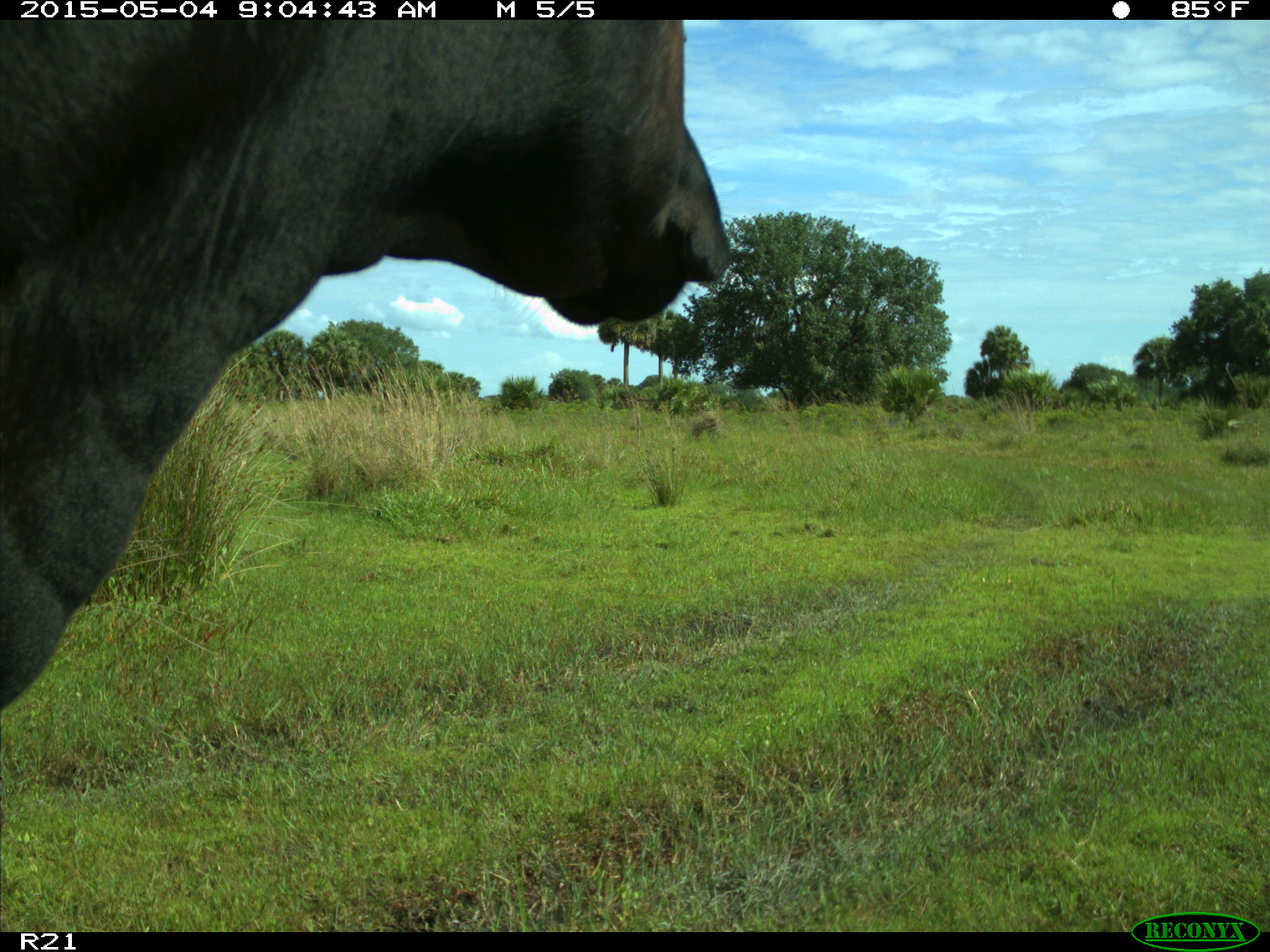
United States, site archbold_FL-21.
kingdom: Animalia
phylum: Chordata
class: Mammalia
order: Artiodactyla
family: Bovidae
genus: Bos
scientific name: Bos taurus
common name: domestic cow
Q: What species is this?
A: Bos taurus (domestic cow).